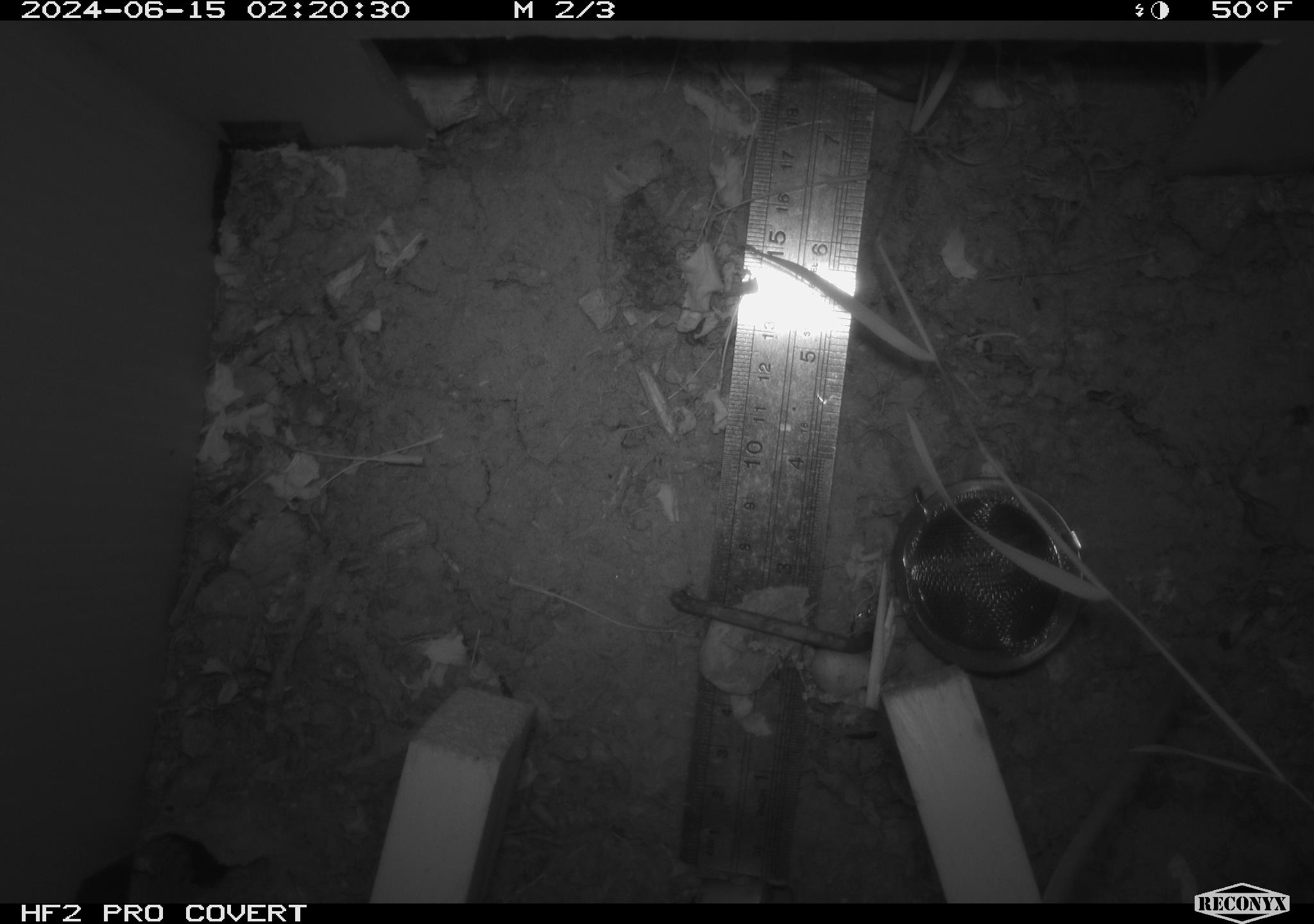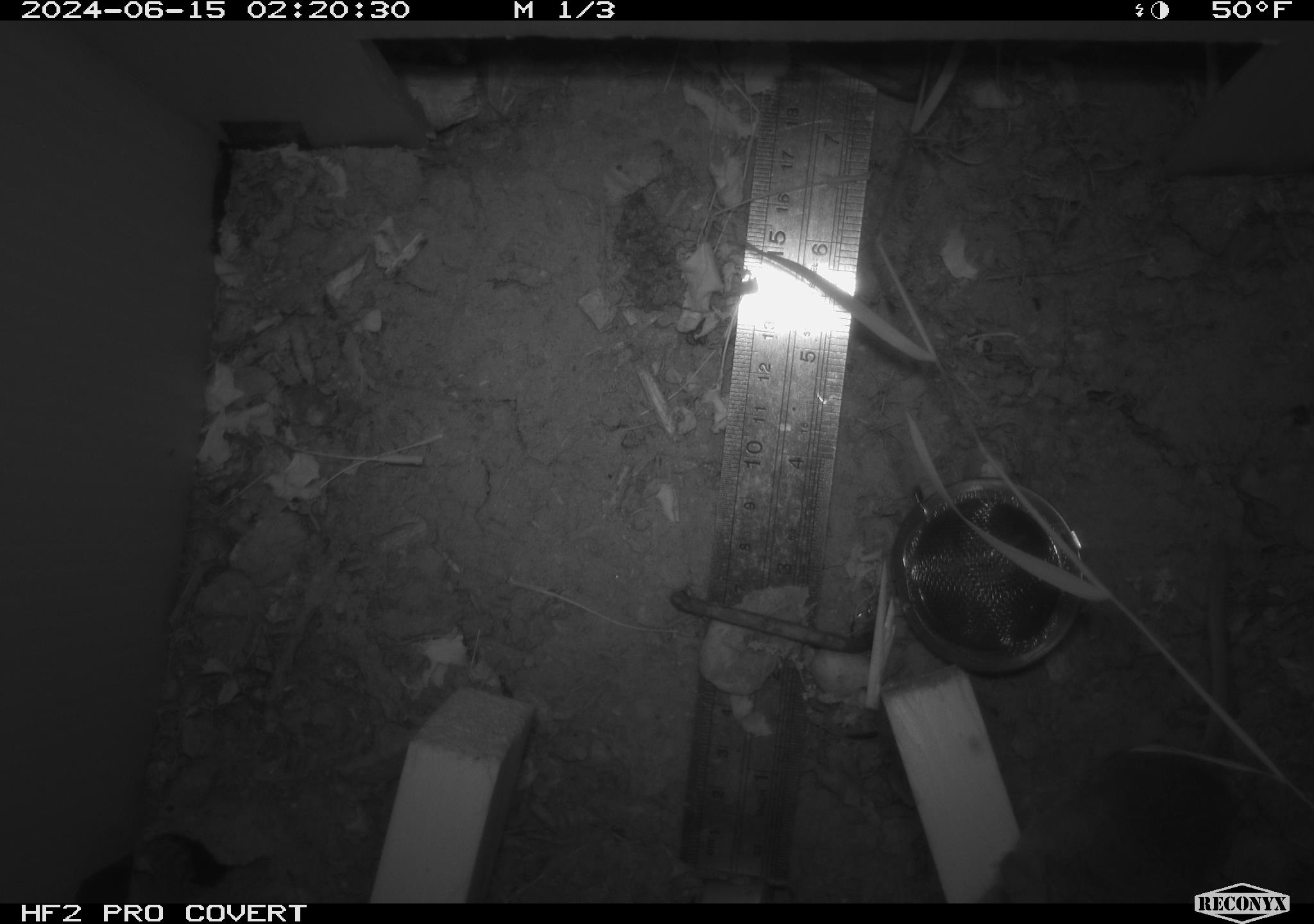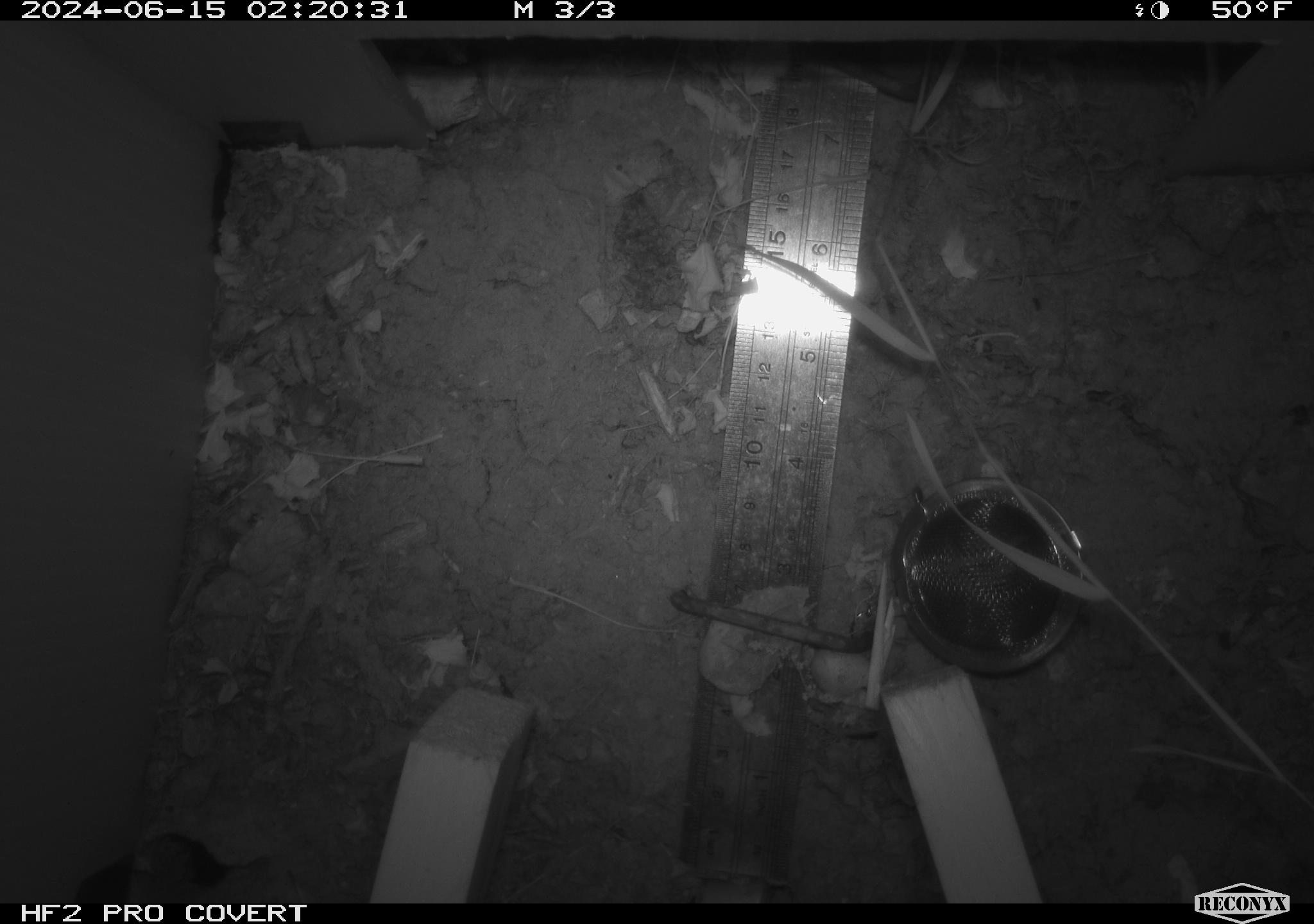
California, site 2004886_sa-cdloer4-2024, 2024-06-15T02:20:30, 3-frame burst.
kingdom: Animalia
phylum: Chordata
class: Mammalia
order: Rodentia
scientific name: Rodentia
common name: rodent